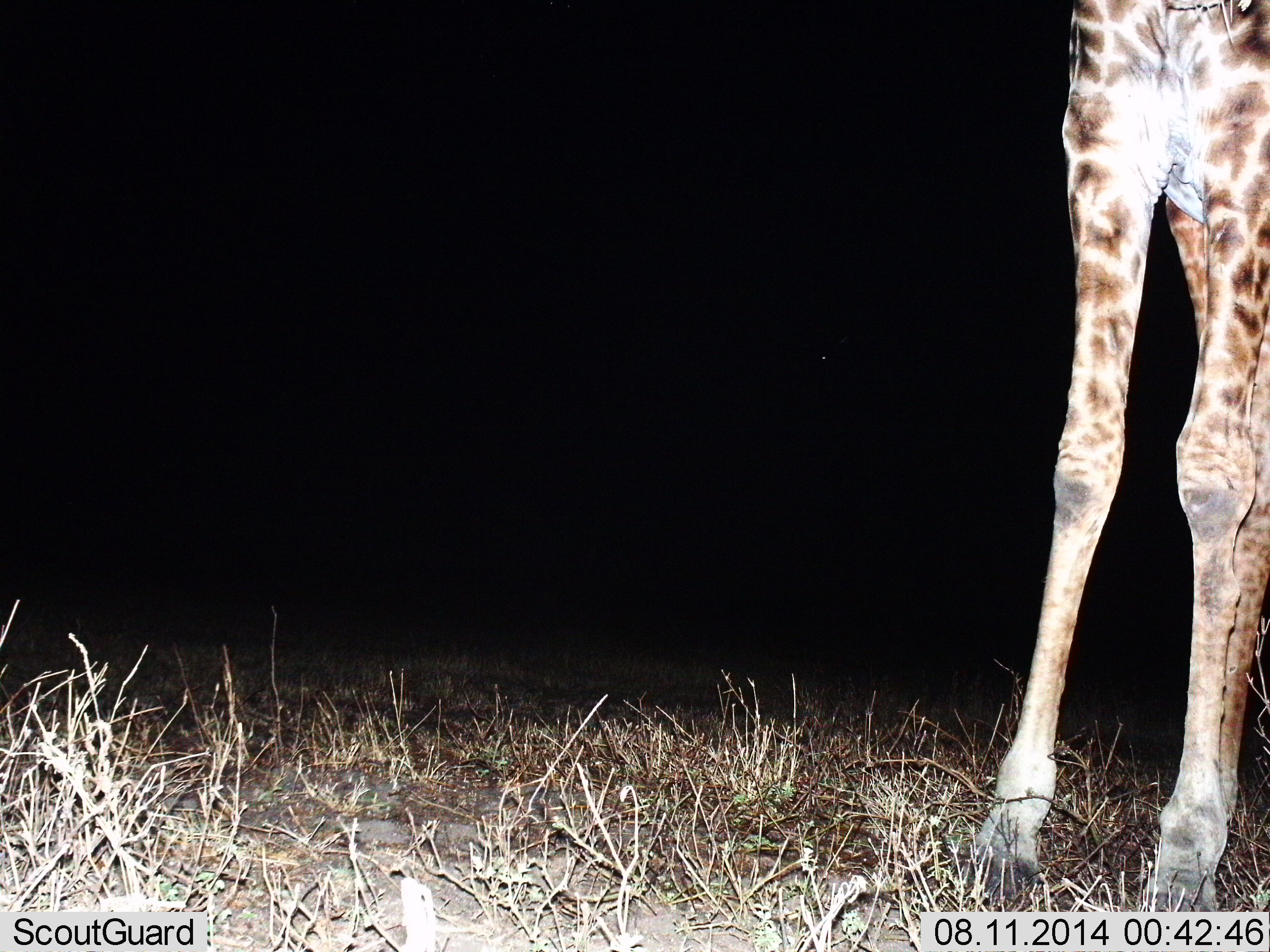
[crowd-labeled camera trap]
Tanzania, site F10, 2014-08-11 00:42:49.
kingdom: Animalia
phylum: Chordata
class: Mammalia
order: Artiodactyla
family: Giraffidae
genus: Giraffa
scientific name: Giraffa camelopardalis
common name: giraffe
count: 1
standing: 100%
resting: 0%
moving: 0%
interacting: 0%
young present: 0%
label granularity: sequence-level